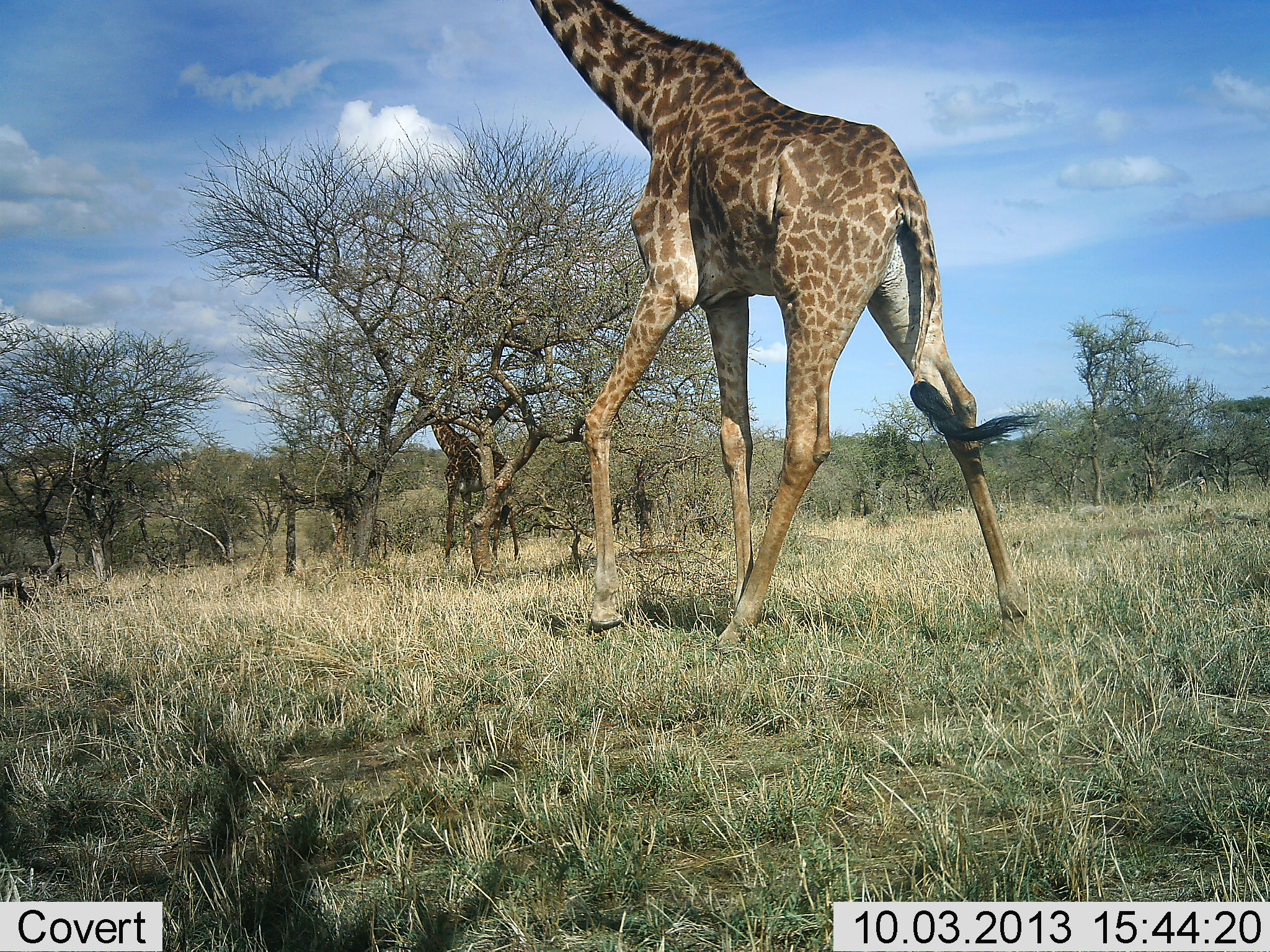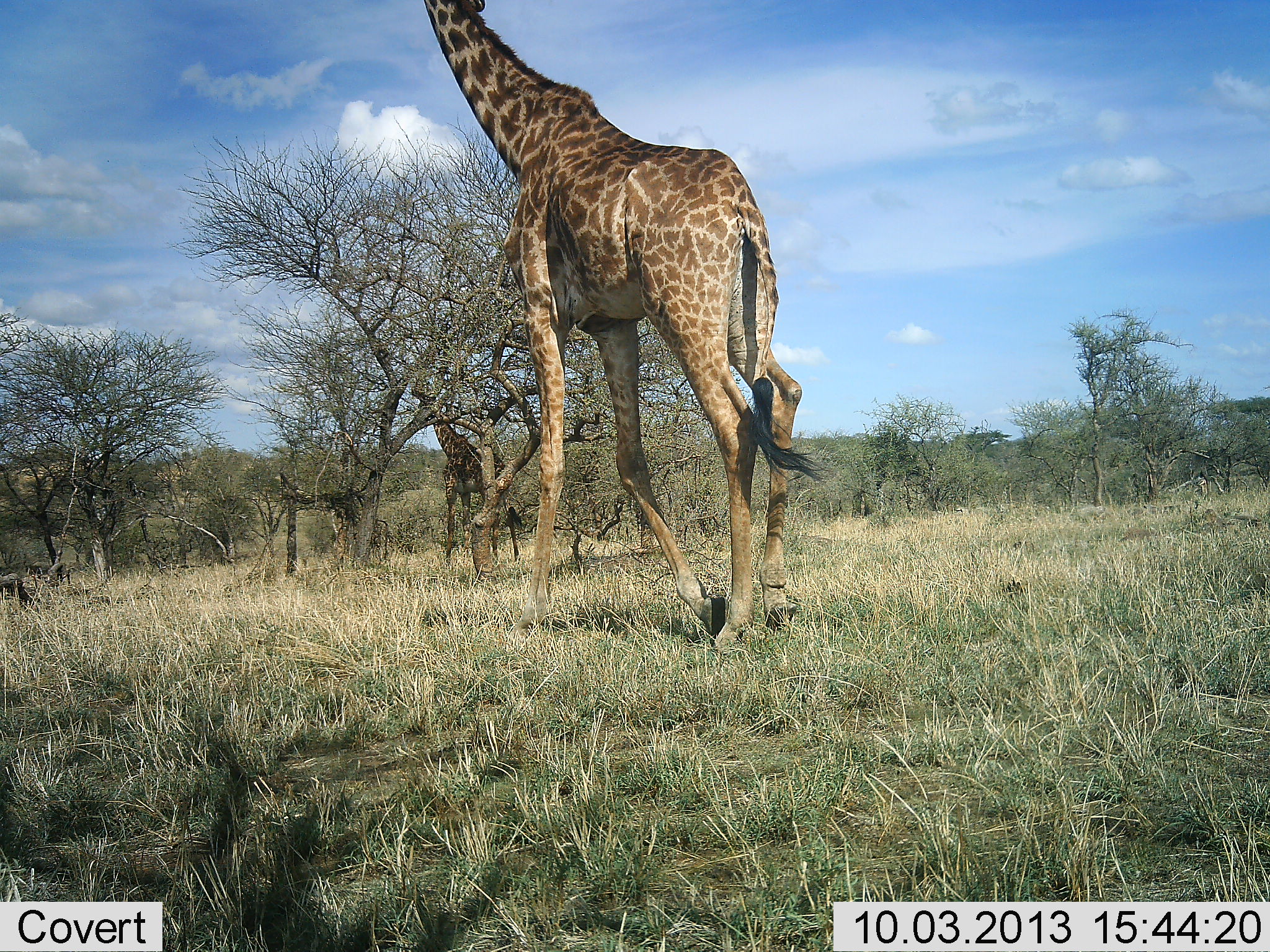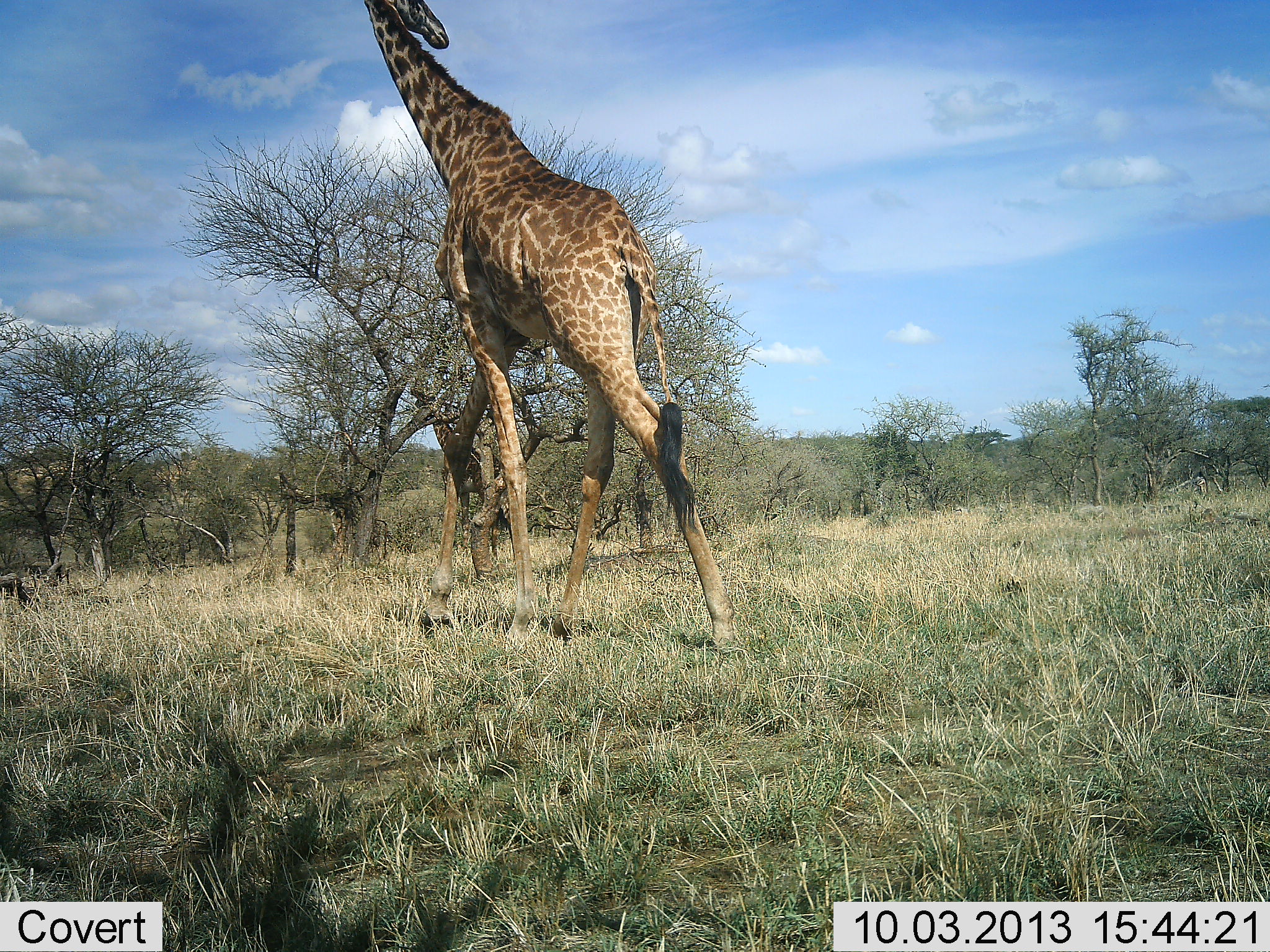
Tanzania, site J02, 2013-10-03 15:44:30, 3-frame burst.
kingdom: Animalia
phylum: Chordata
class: Mammalia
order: Artiodactyla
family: Giraffidae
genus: Giraffa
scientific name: Giraffa camelopardalis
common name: giraffe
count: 2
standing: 50%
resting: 0%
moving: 80%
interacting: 0%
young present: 0%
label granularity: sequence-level